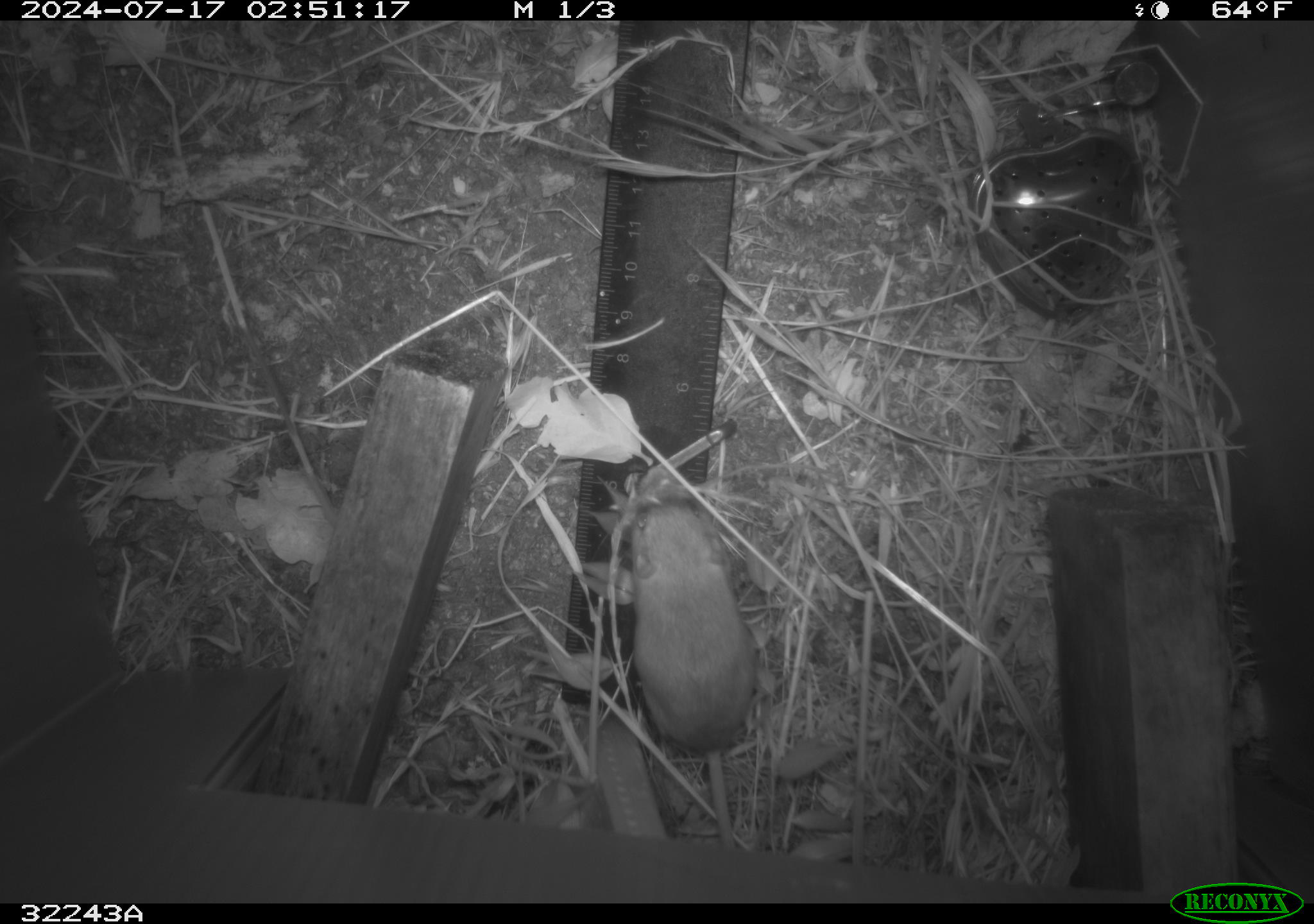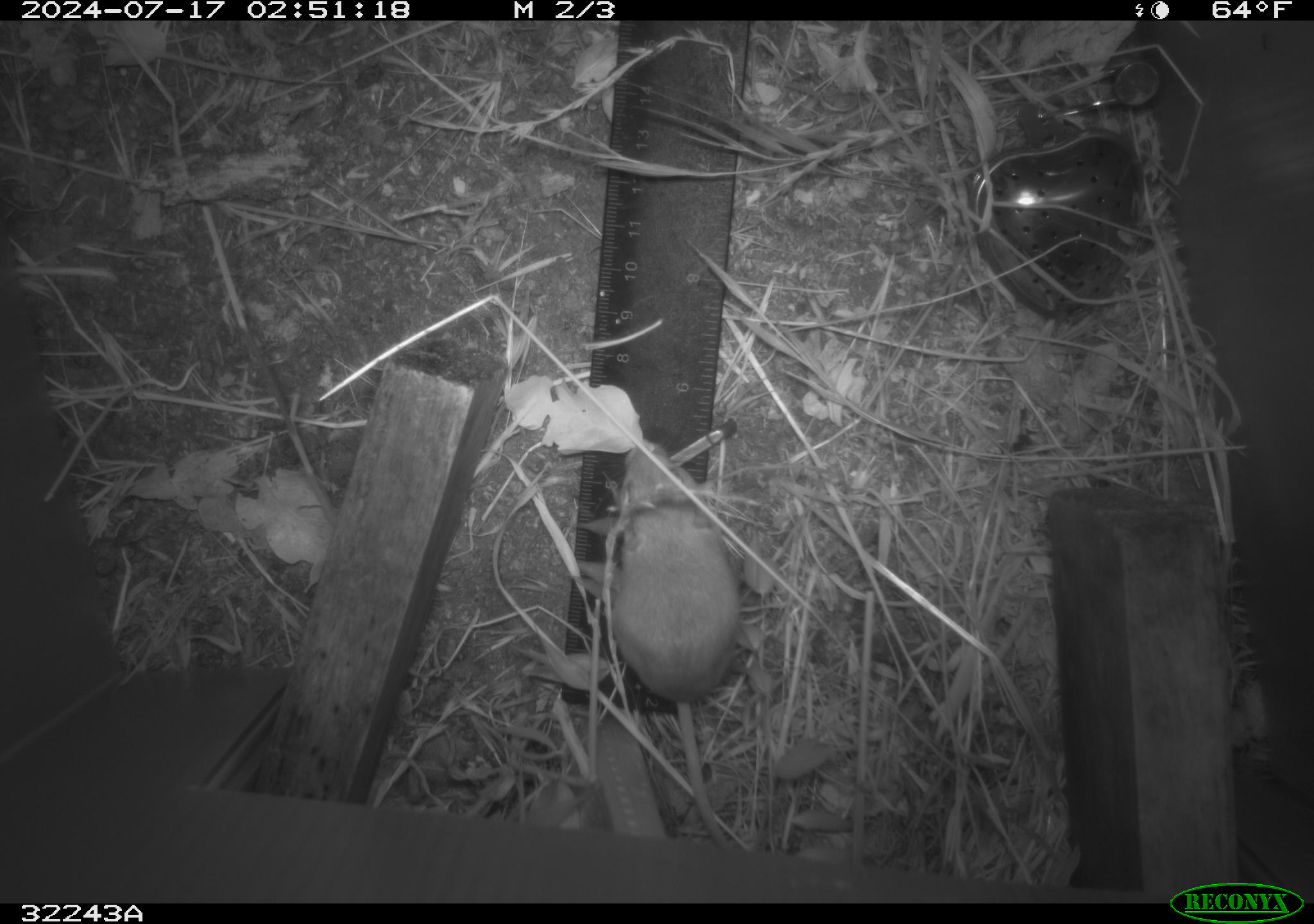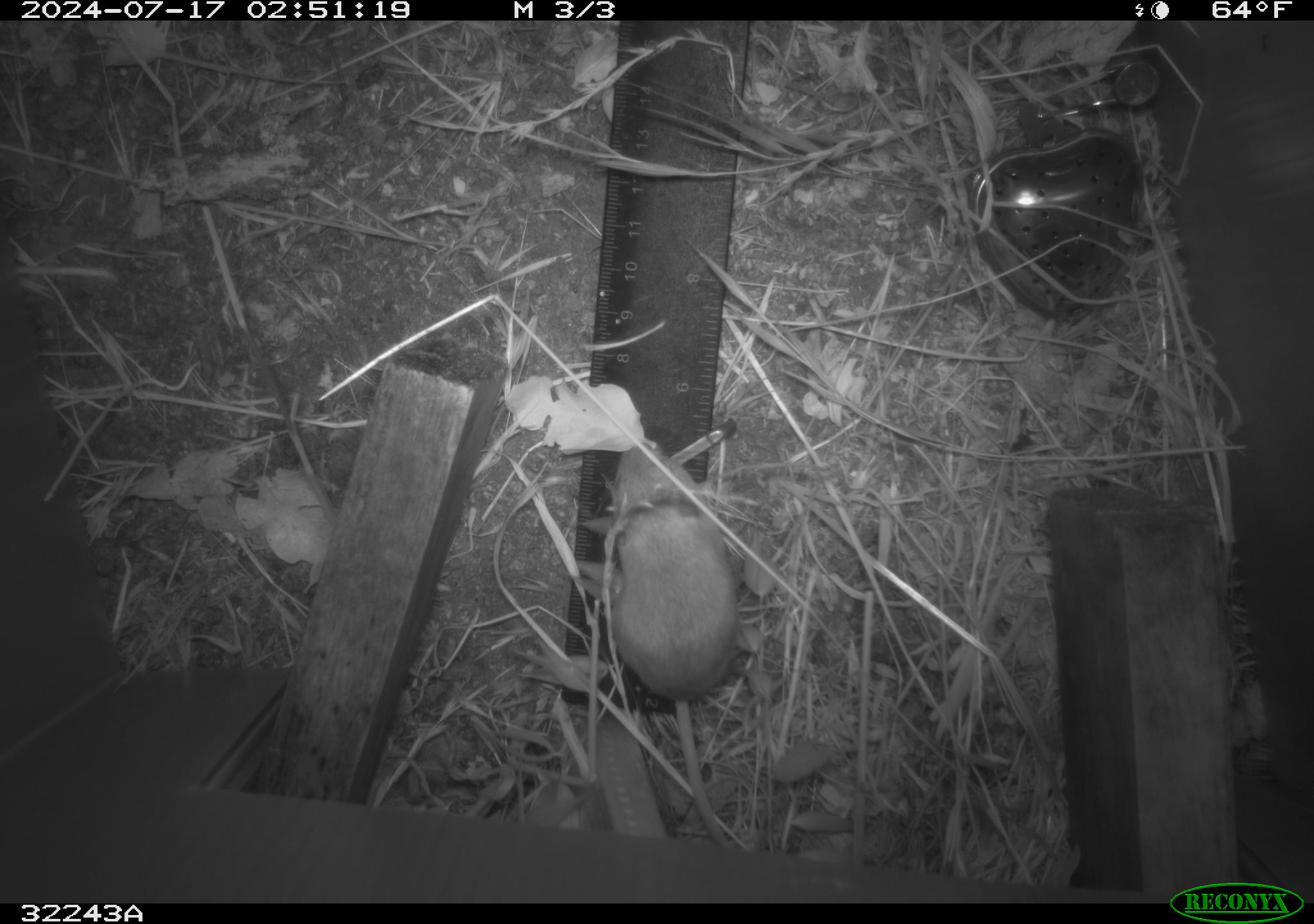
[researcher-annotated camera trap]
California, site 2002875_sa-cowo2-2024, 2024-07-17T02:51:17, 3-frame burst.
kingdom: Animalia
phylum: Chordata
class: Mammalia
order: Rodentia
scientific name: Rodentia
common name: rodent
Rodent (Rodentia).